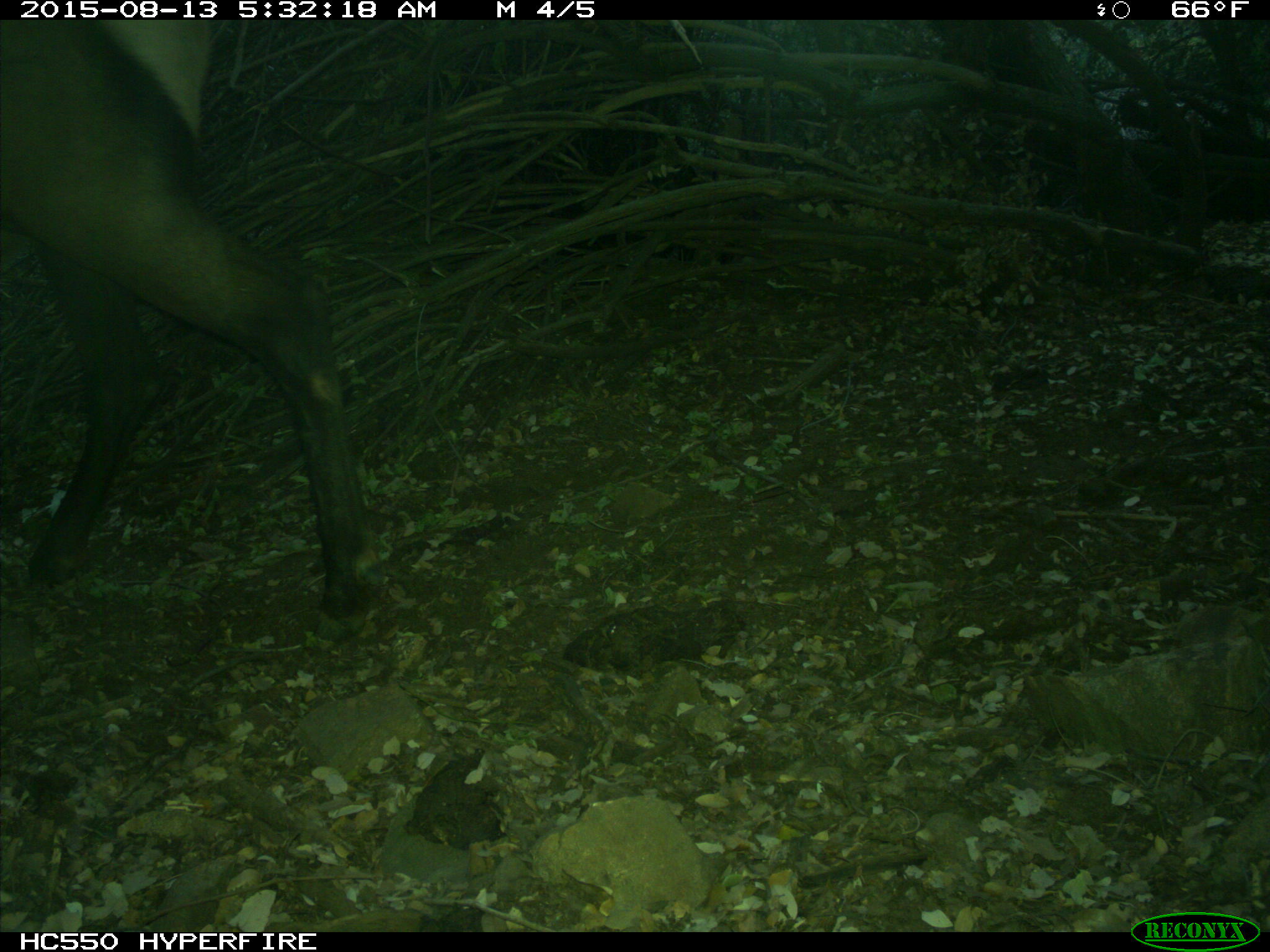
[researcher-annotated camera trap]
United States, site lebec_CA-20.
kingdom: Animalia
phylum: Chordata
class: Mammalia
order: Artiodactyla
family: Cervidae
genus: Cervus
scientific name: Cervus canadensis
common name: elk